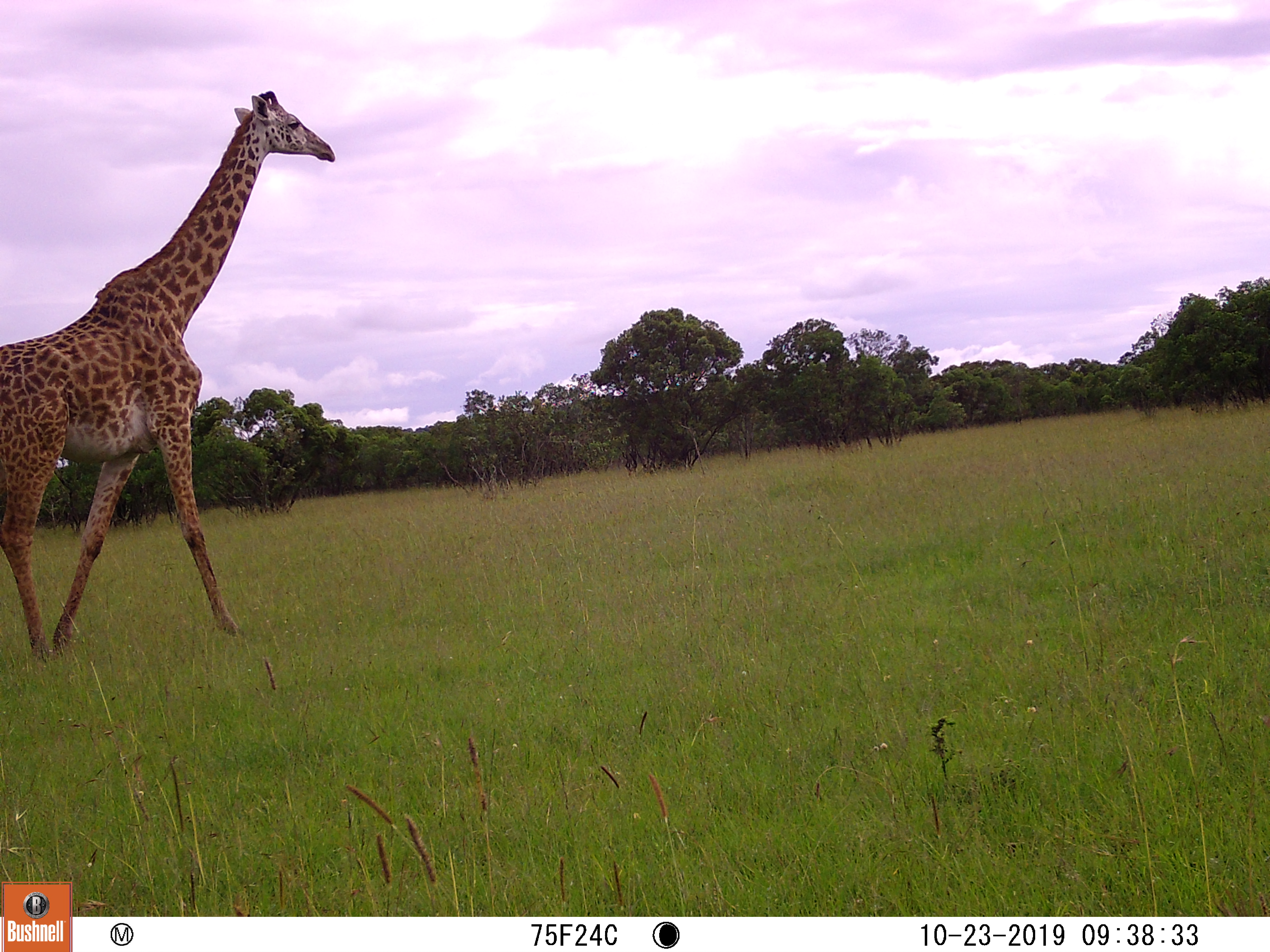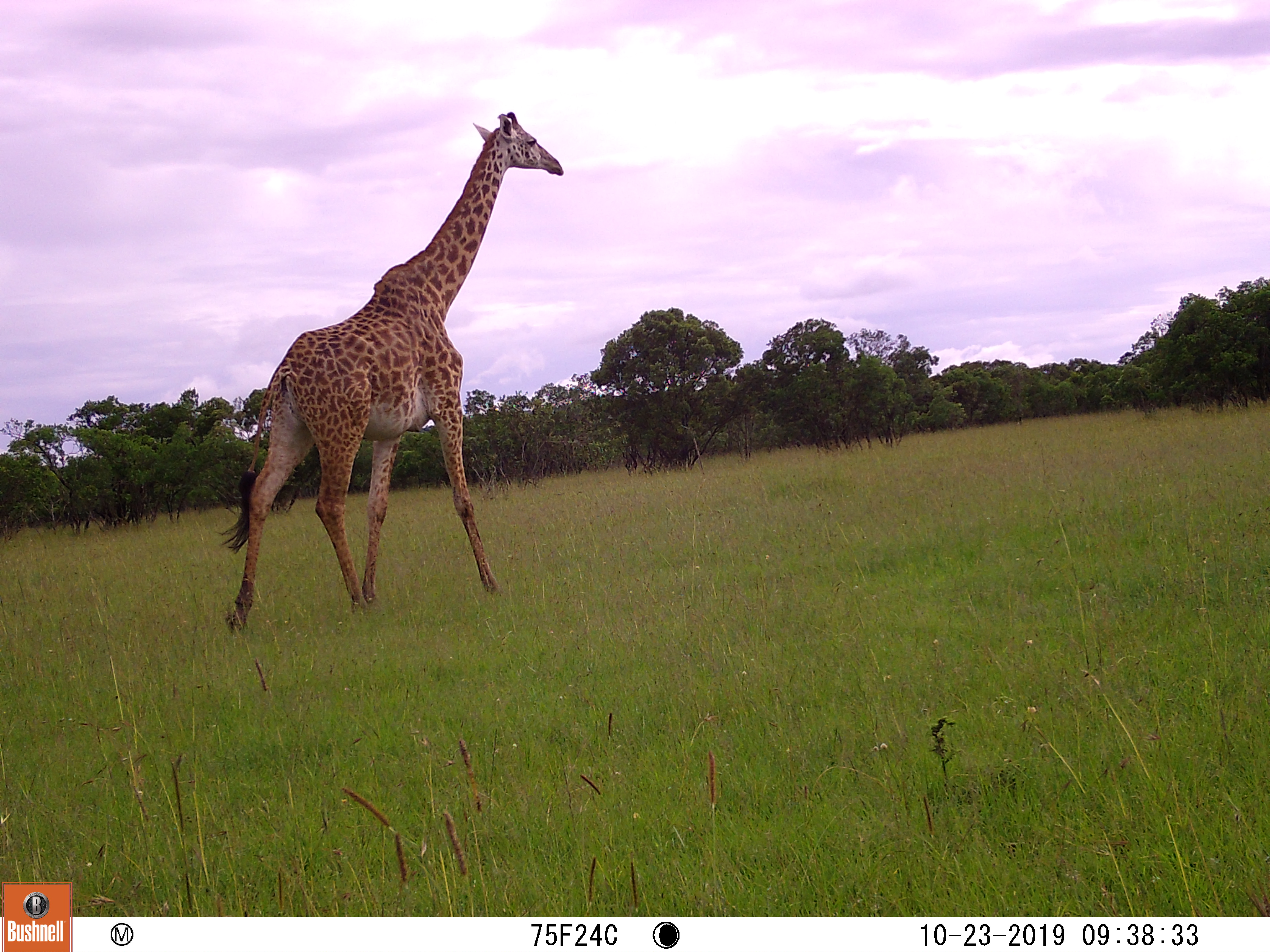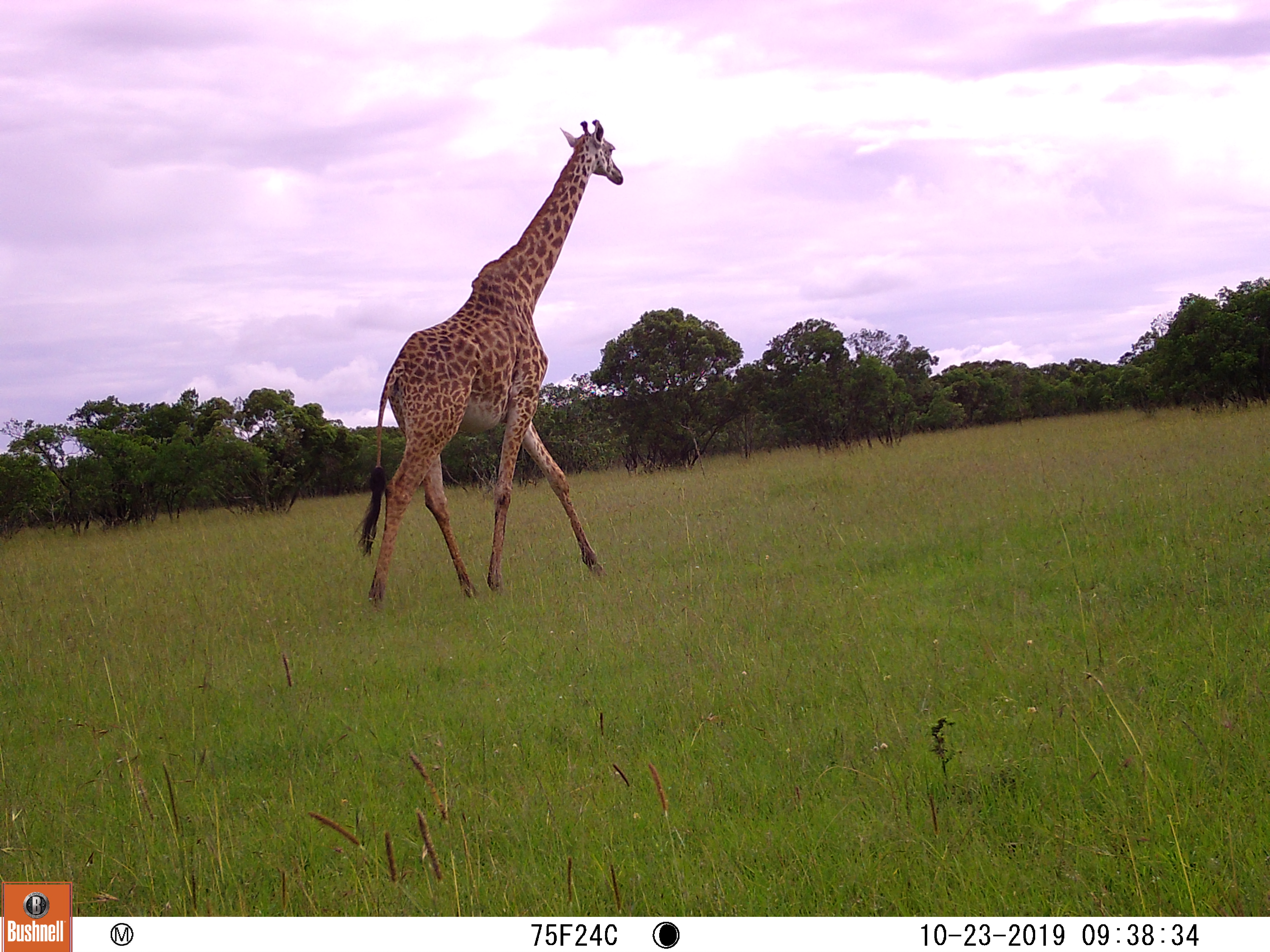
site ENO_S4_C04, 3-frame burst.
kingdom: Animalia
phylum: Chordata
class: Mammalia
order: Artiodactyla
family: Giraffidae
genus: Giraffa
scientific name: Giraffa camelopardalis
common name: giraffe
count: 1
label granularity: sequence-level